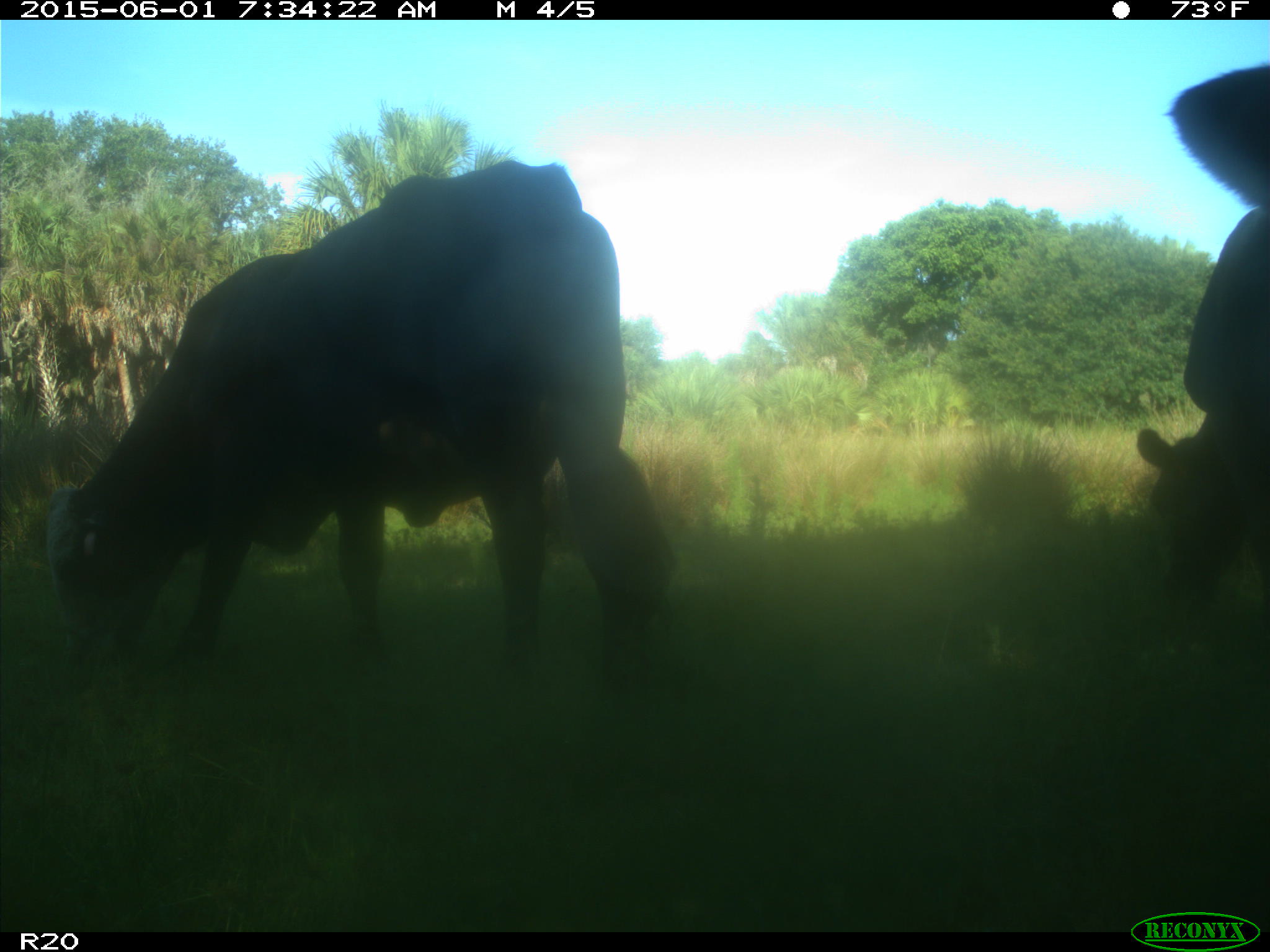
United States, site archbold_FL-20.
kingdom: Animalia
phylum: Chordata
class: Mammalia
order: Artiodactyla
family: Bovidae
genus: Bos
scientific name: Bos taurus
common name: domestic cow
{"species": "Bos taurus (domestic cow)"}